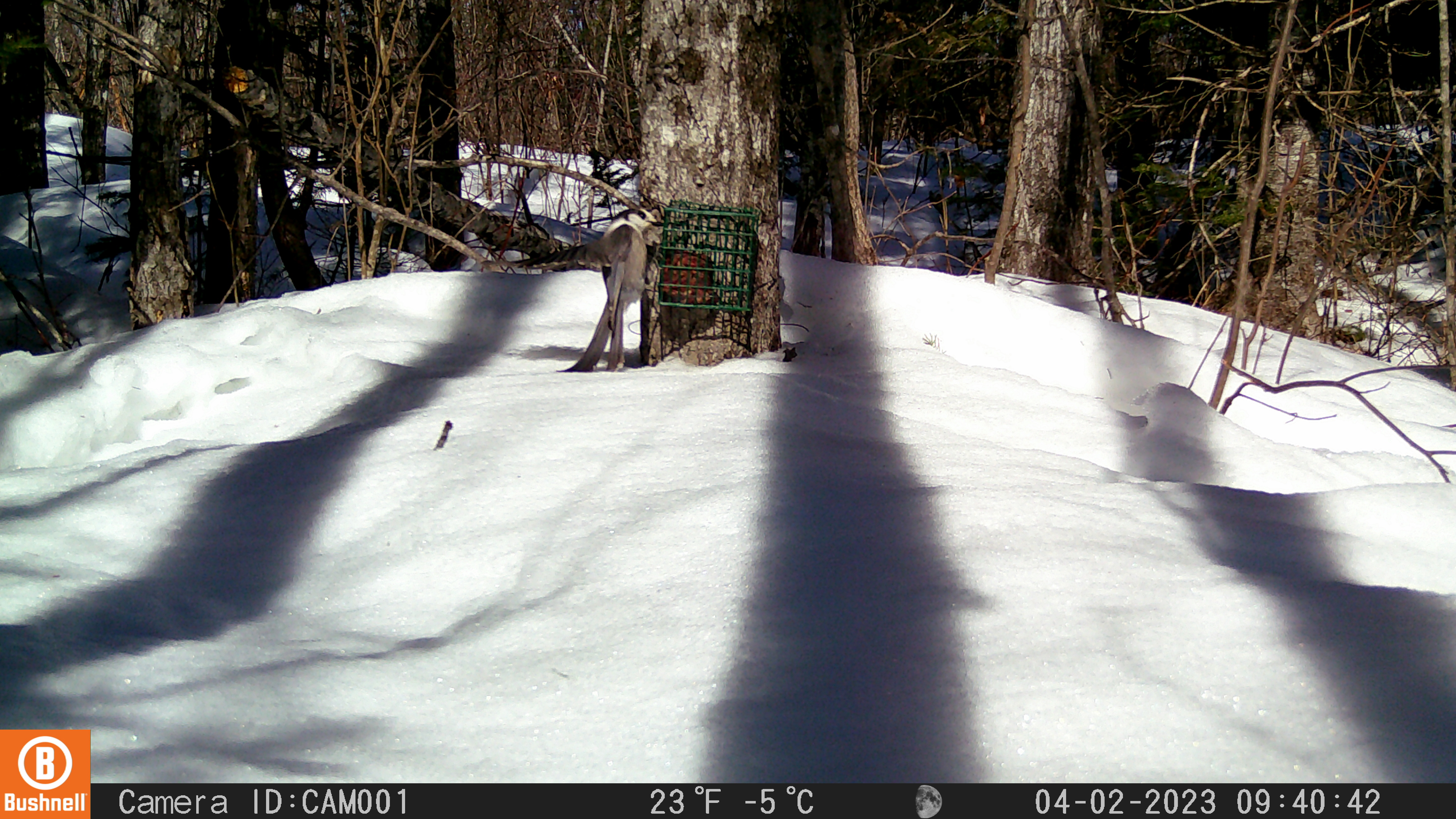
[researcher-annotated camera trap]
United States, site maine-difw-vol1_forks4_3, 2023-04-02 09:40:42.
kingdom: Animalia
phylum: Chordata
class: Aves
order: Passeriformes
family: Corvidae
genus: Perisoreus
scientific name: Perisoreus canadensis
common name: canada jay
Canada jay (Perisoreus canadensis).